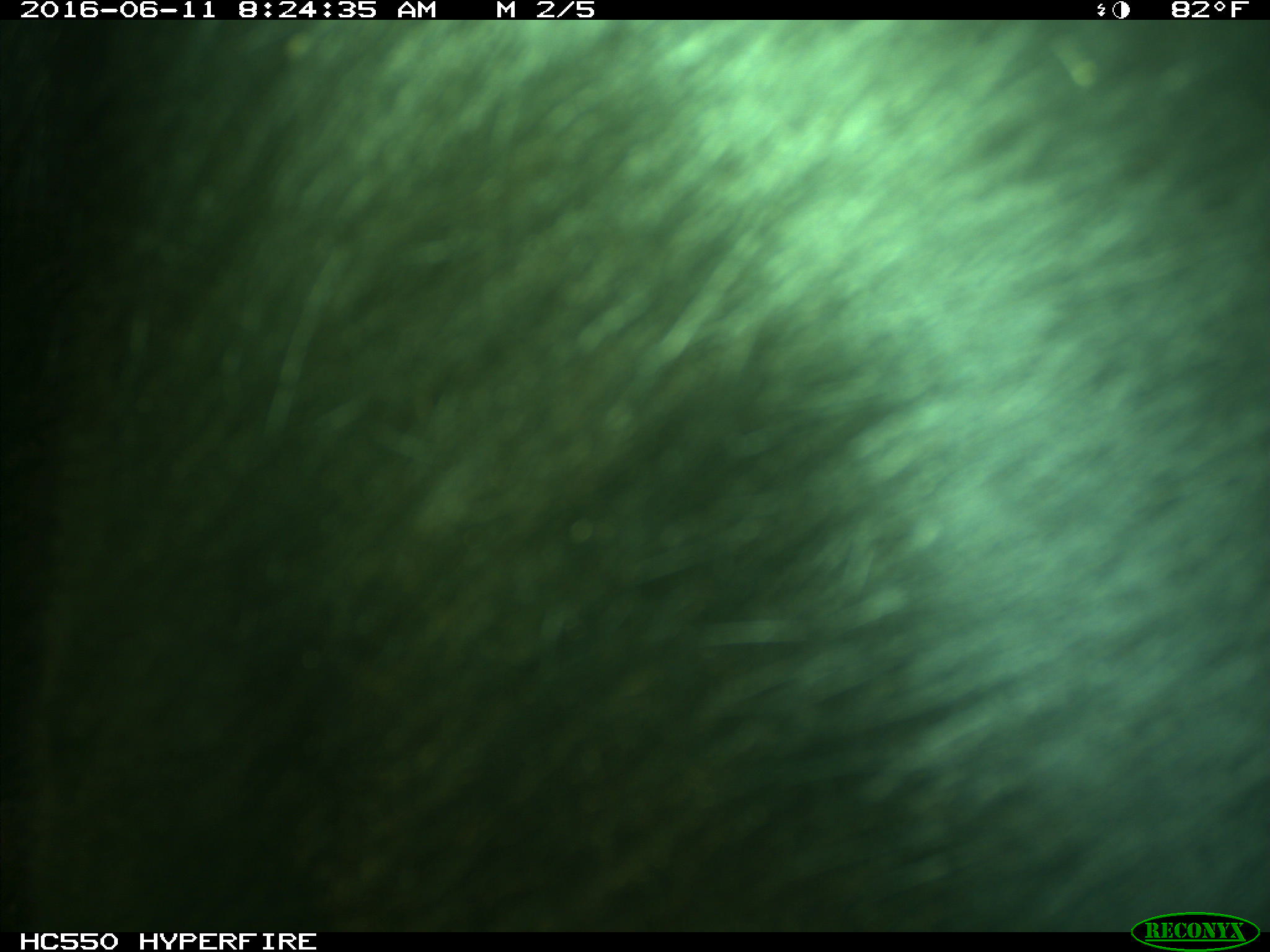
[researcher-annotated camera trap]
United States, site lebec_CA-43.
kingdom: Animalia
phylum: Chordata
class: Mammalia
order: Artiodactyla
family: Bovidae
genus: Bos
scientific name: Bos taurus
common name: domestic cow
Bos taurus (domestic cow).